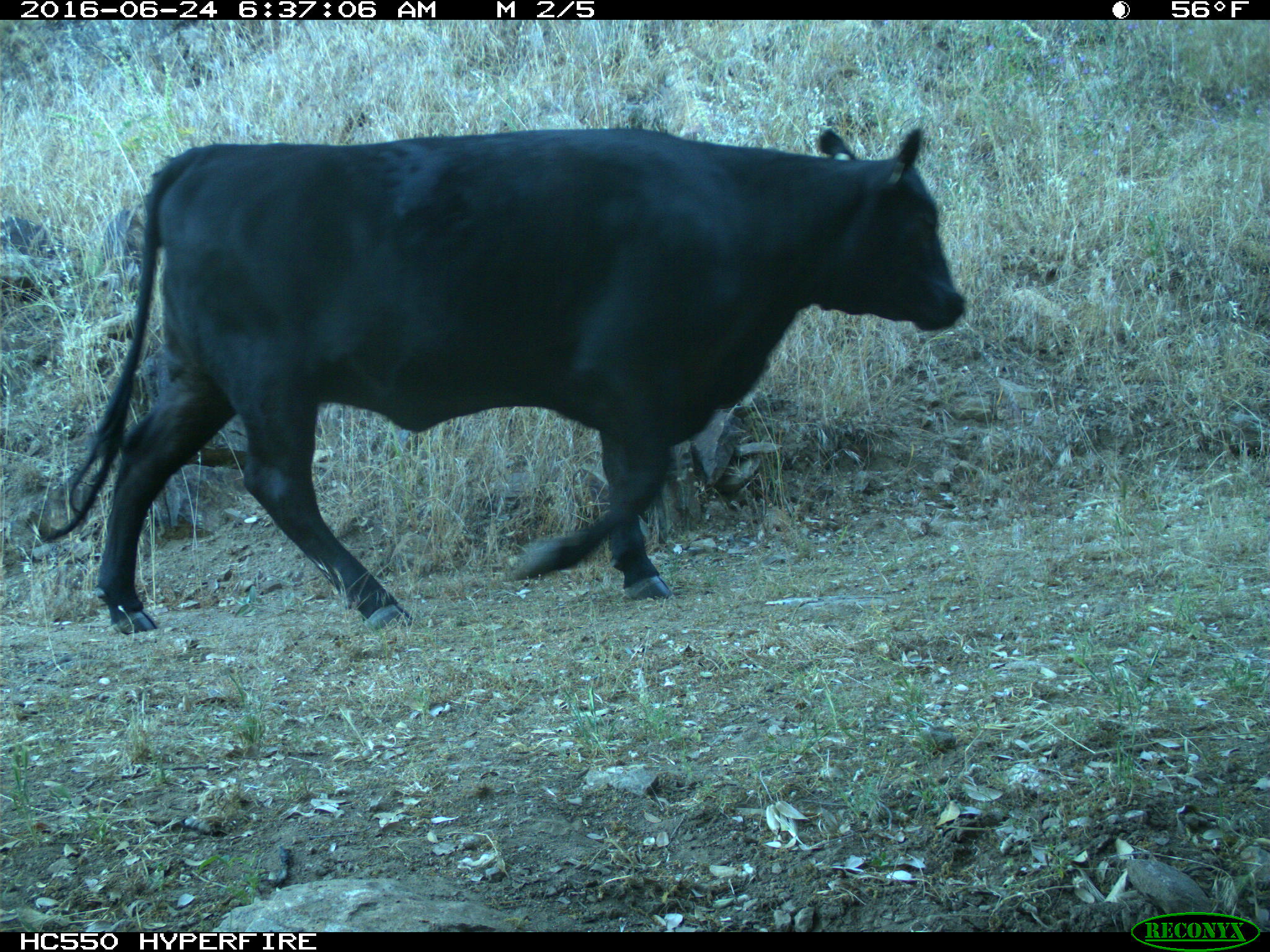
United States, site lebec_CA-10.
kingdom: Animalia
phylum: Chordata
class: Mammalia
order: Artiodactyla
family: Bovidae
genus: Bos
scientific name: Bos taurus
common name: domestic cow